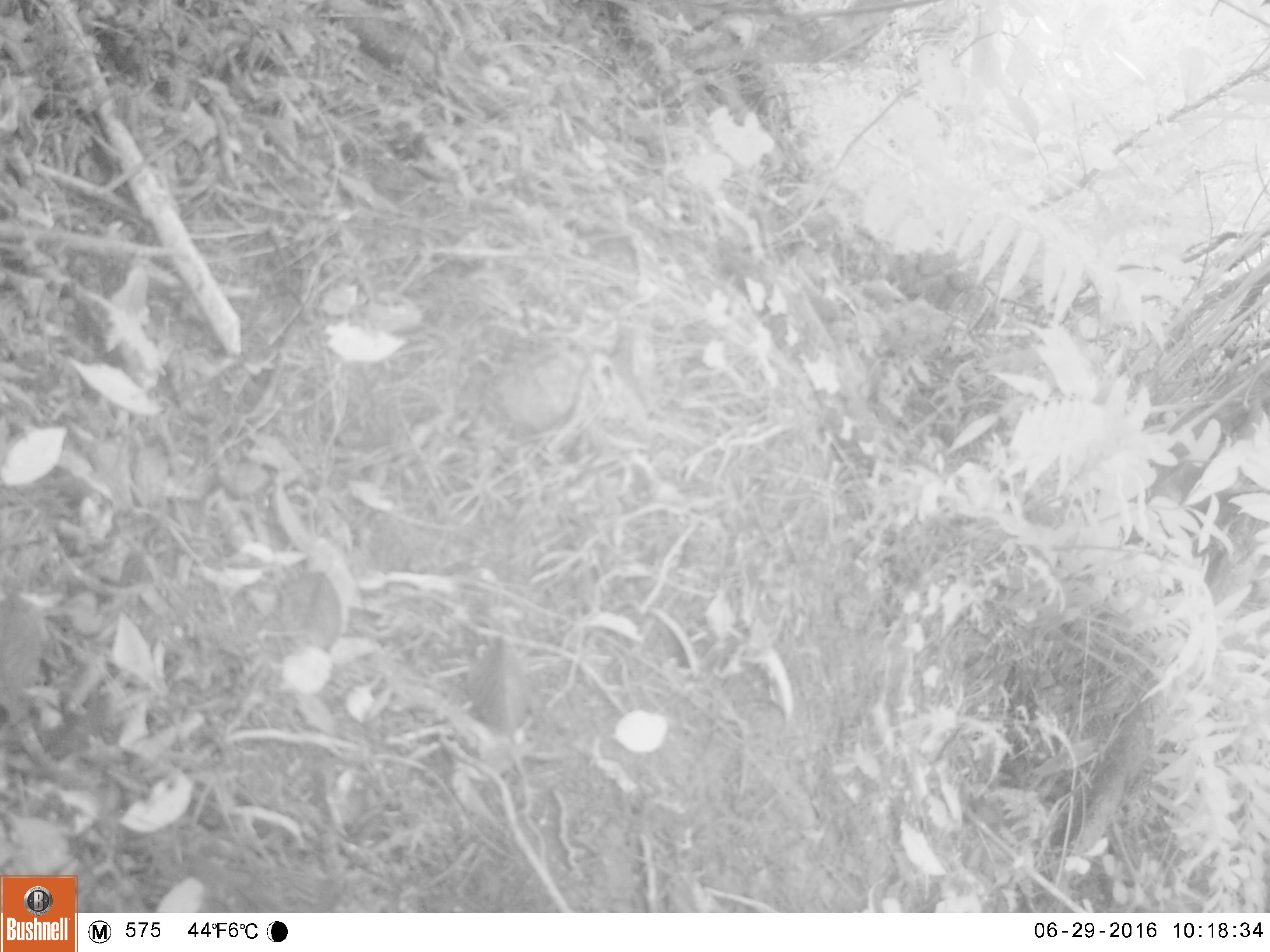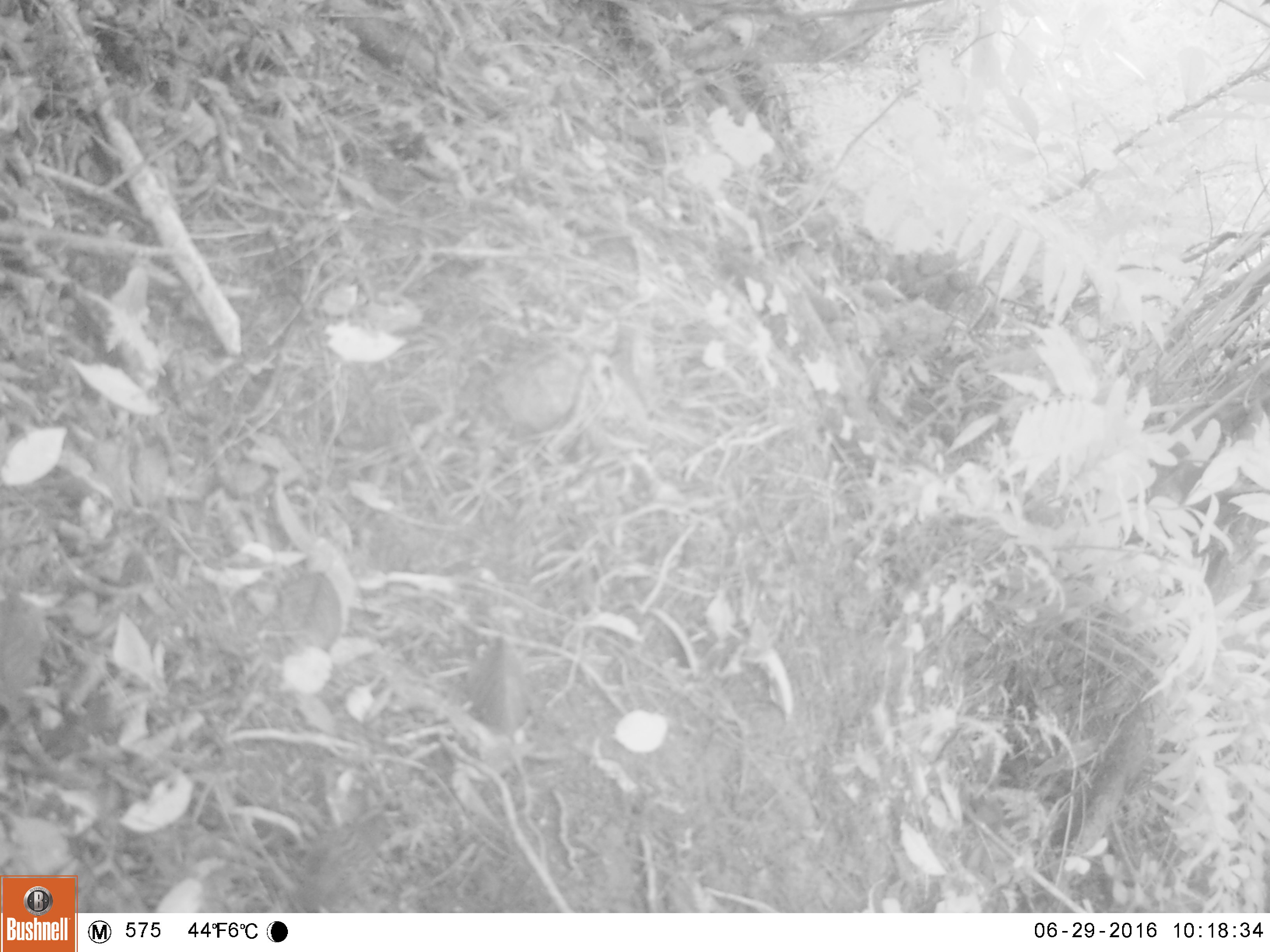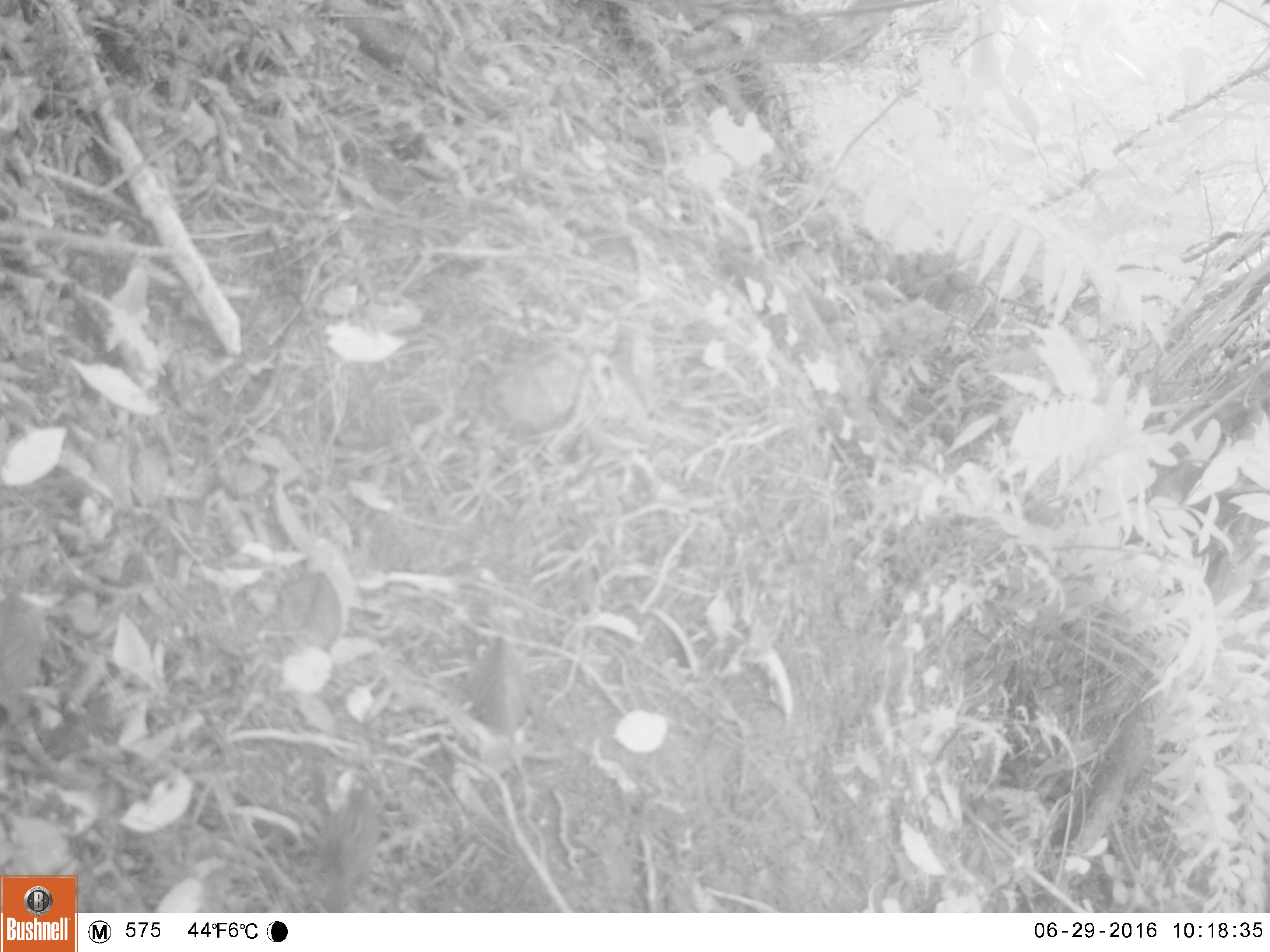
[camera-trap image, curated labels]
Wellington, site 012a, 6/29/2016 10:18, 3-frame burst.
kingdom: Animalia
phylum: Chordata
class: Aves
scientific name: Aves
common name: bird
Bird (Aves).